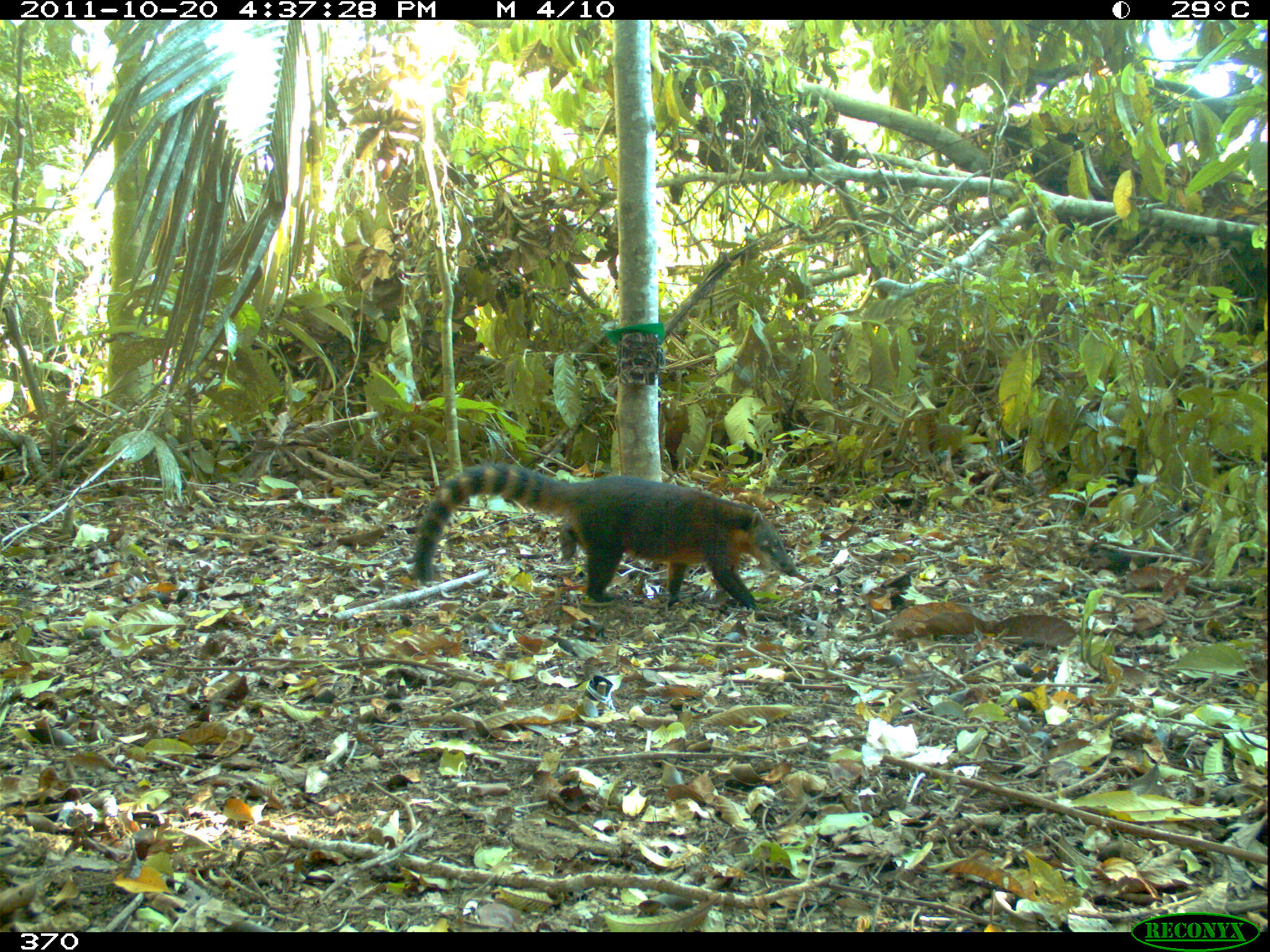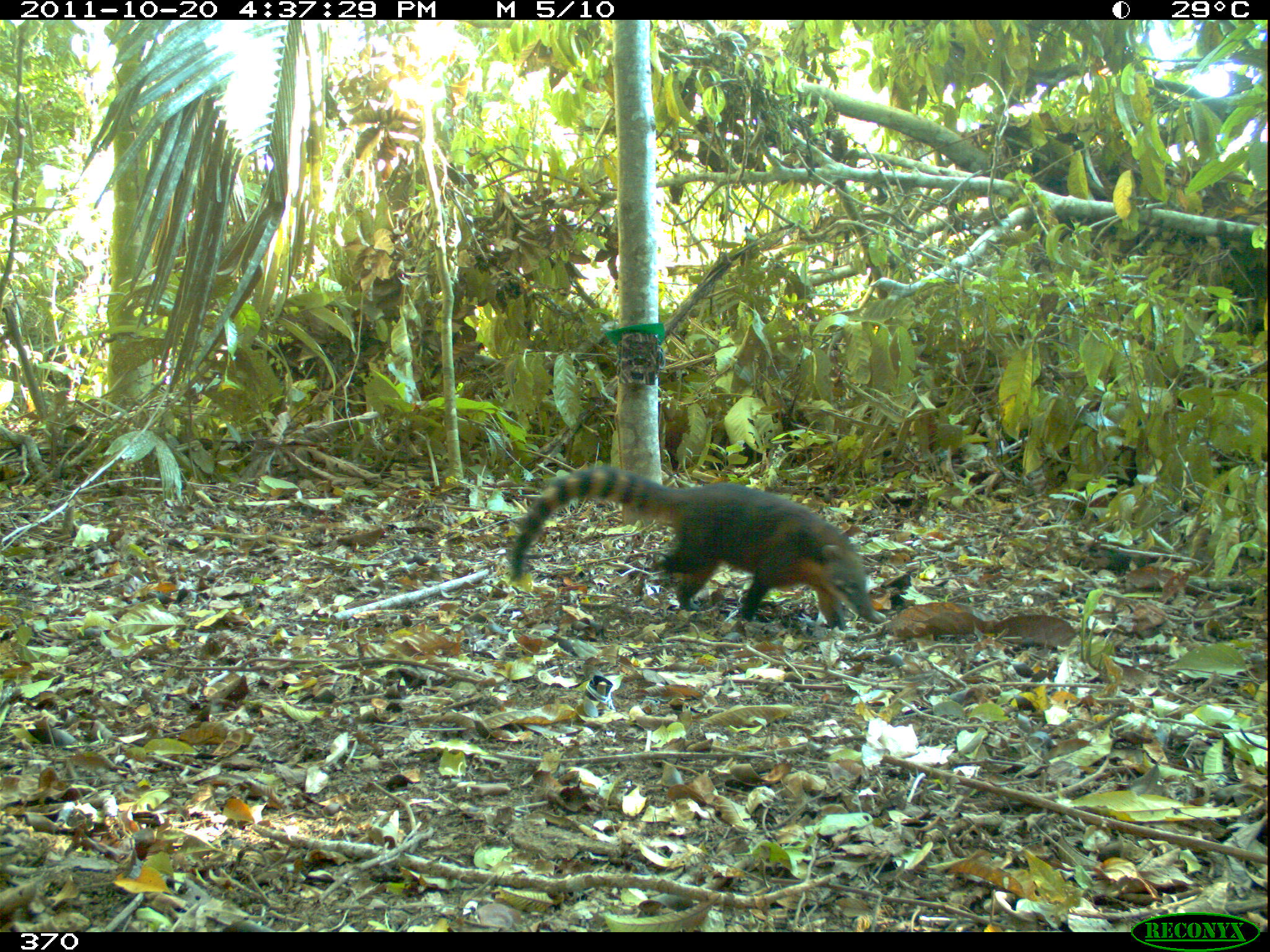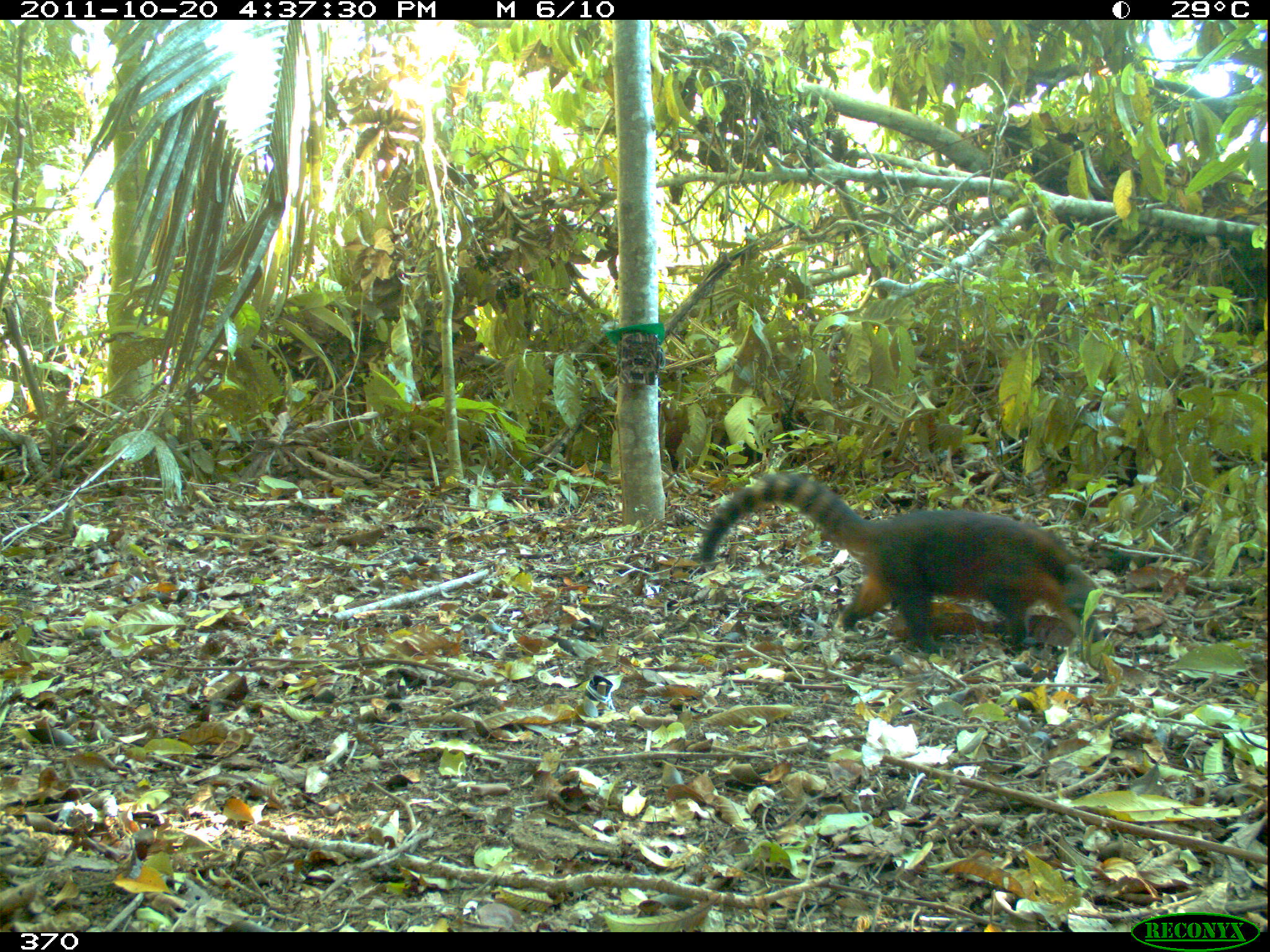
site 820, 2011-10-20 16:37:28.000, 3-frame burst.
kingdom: Animalia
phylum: Chordata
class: Mammalia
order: Carnivora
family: Procyonidae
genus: Nasua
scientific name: Nasua nasua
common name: south american coati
Nasua nasua (south american coati).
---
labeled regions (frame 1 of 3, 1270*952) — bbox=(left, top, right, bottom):
nasua nasua: bbox=(411, 460, 802, 611)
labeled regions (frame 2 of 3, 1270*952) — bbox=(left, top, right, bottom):
nasua nasua: bbox=(505, 464, 889, 630)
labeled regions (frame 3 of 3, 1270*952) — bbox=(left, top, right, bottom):
nasua nasua: bbox=(699, 471, 1105, 656)